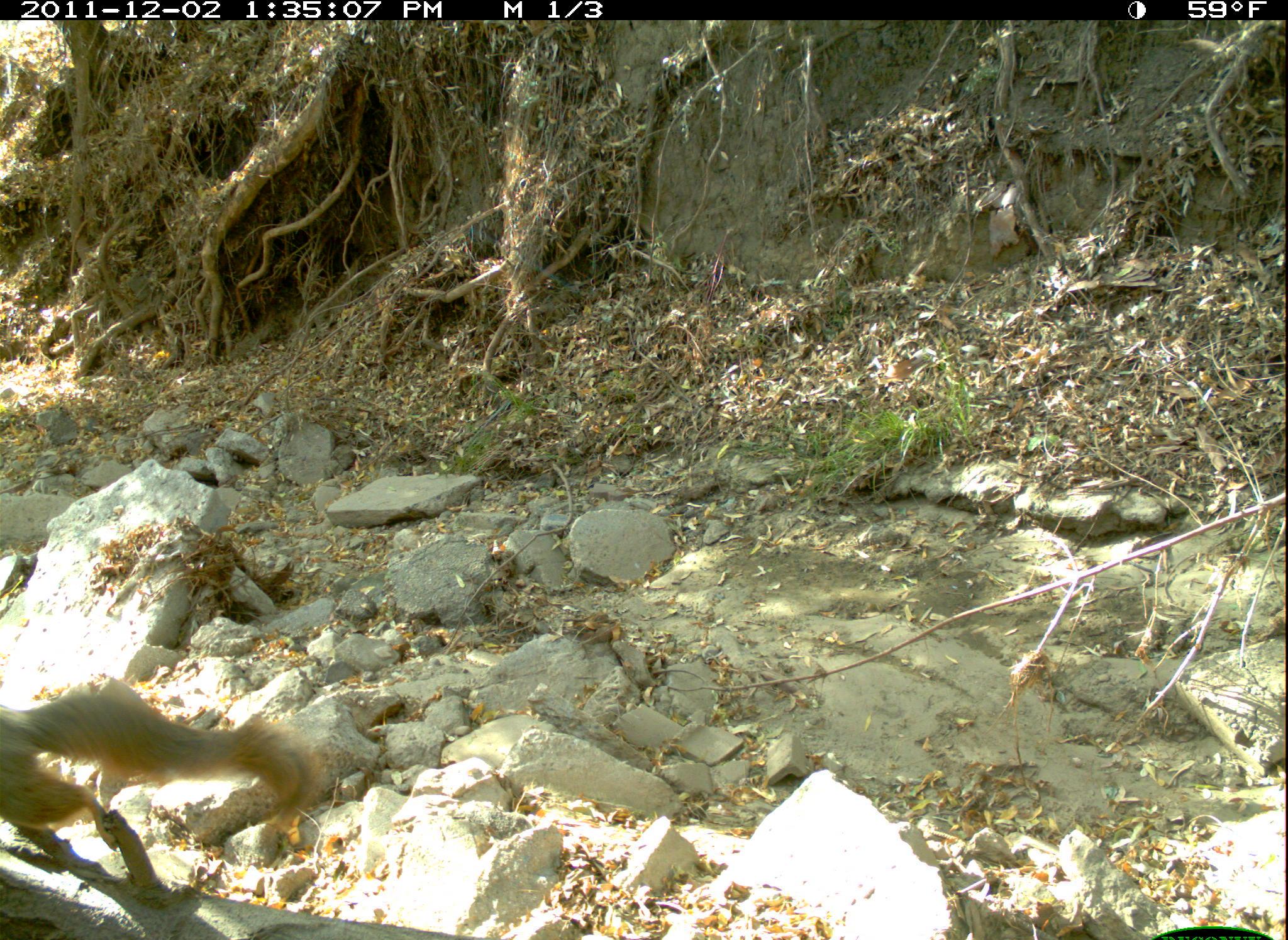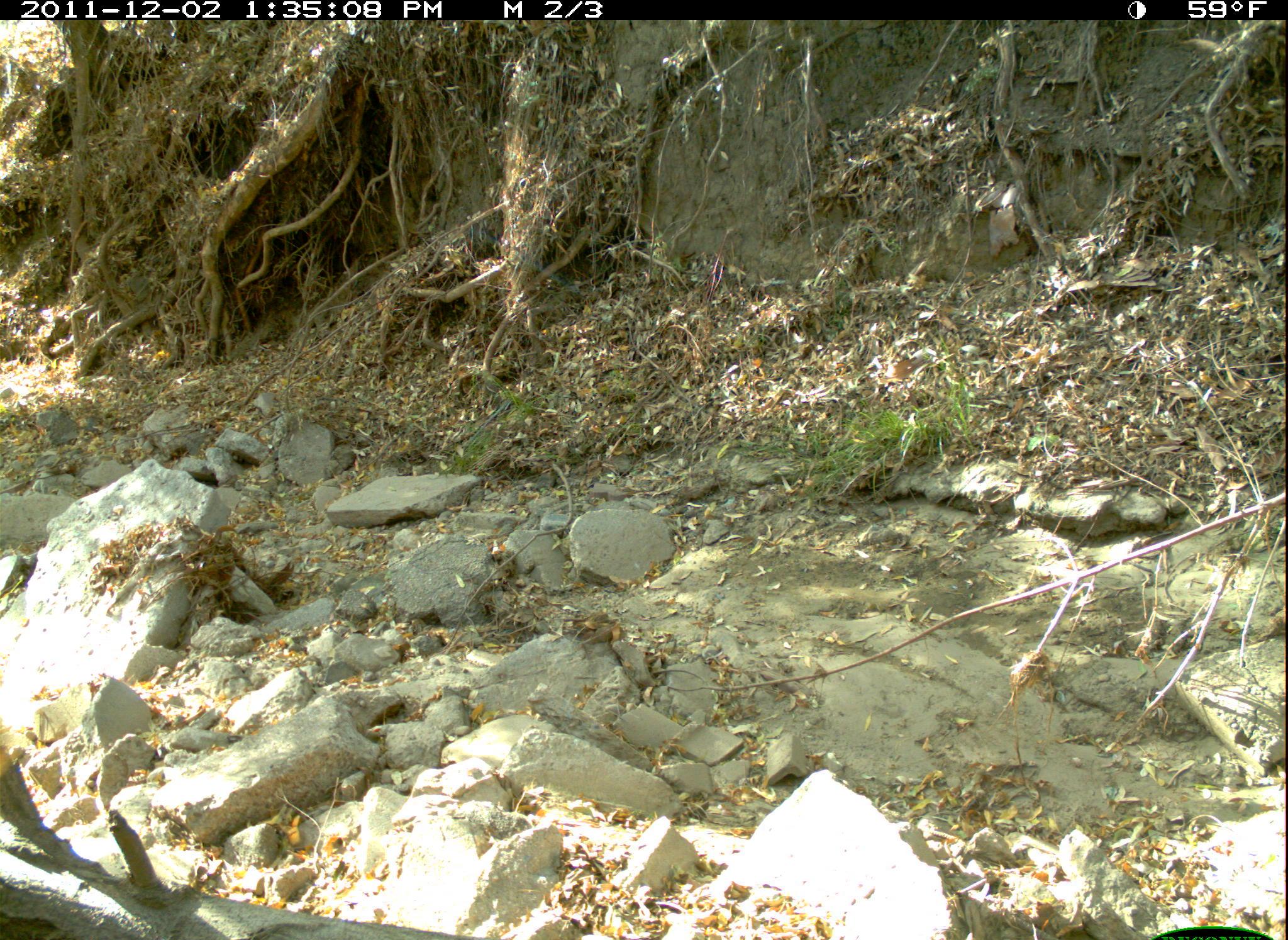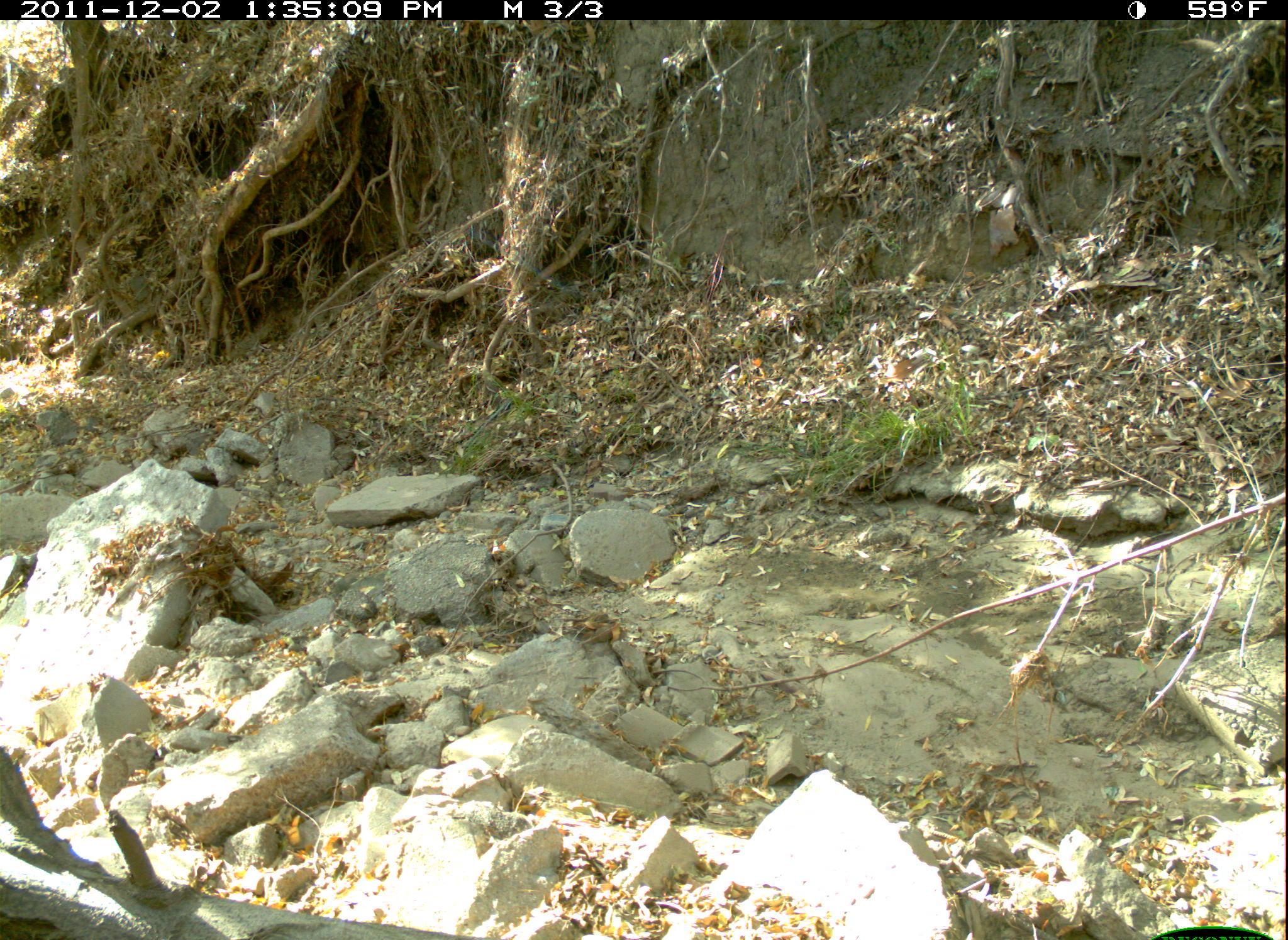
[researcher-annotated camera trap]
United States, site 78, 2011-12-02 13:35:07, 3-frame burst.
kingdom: Animalia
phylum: Chordata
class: Mammalia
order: Rodentia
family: Sciuridae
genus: Sciurus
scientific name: Sciurus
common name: squirrel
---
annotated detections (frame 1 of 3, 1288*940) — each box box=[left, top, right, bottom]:
squirrel: box=[0, 656, 322, 873]